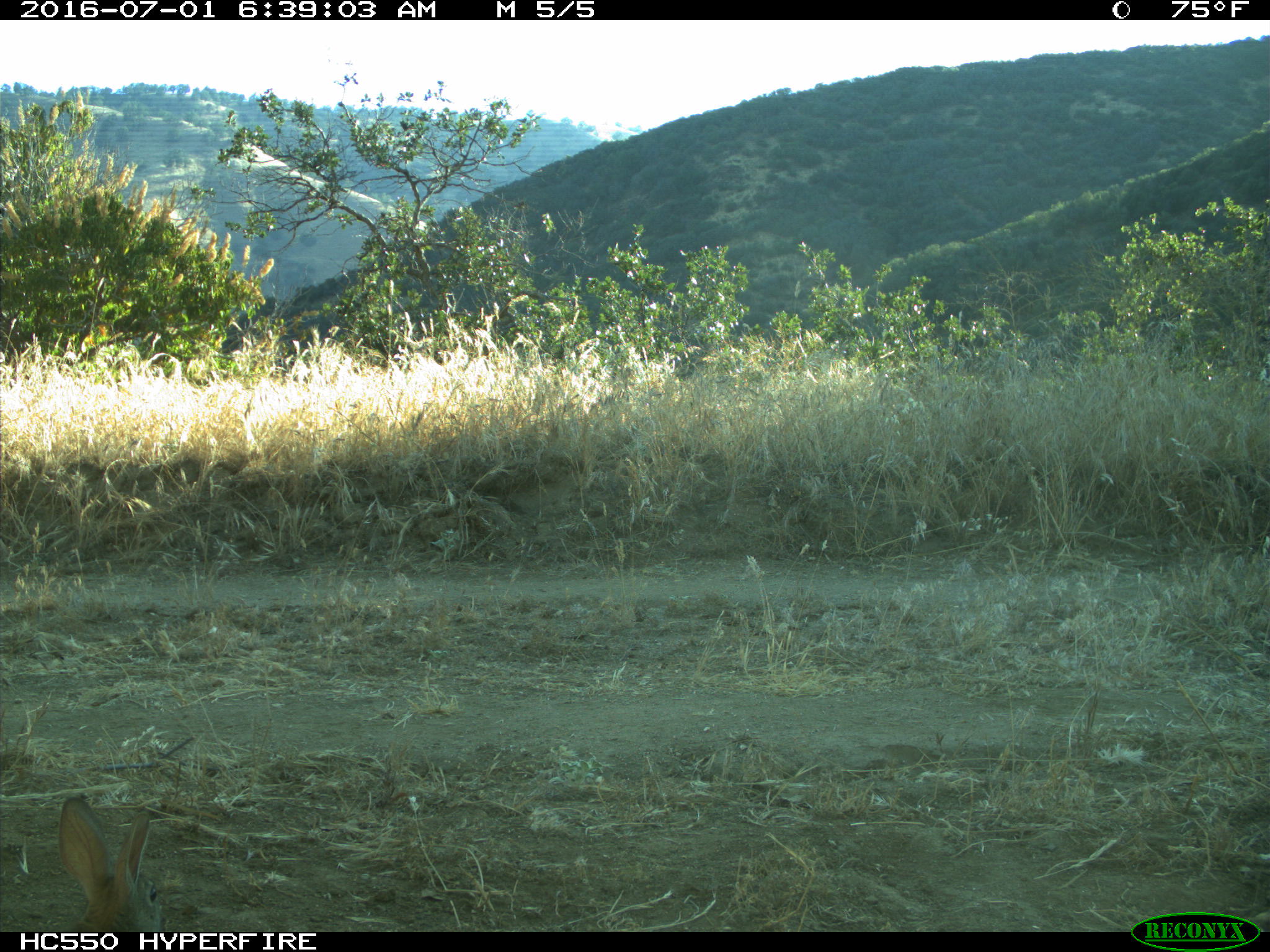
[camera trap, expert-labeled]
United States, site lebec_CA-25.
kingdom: Animalia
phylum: Chordata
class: Mammalia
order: Lagomorpha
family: Leporidae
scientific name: Leporidae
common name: rabbits and hares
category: unidentified rabbit